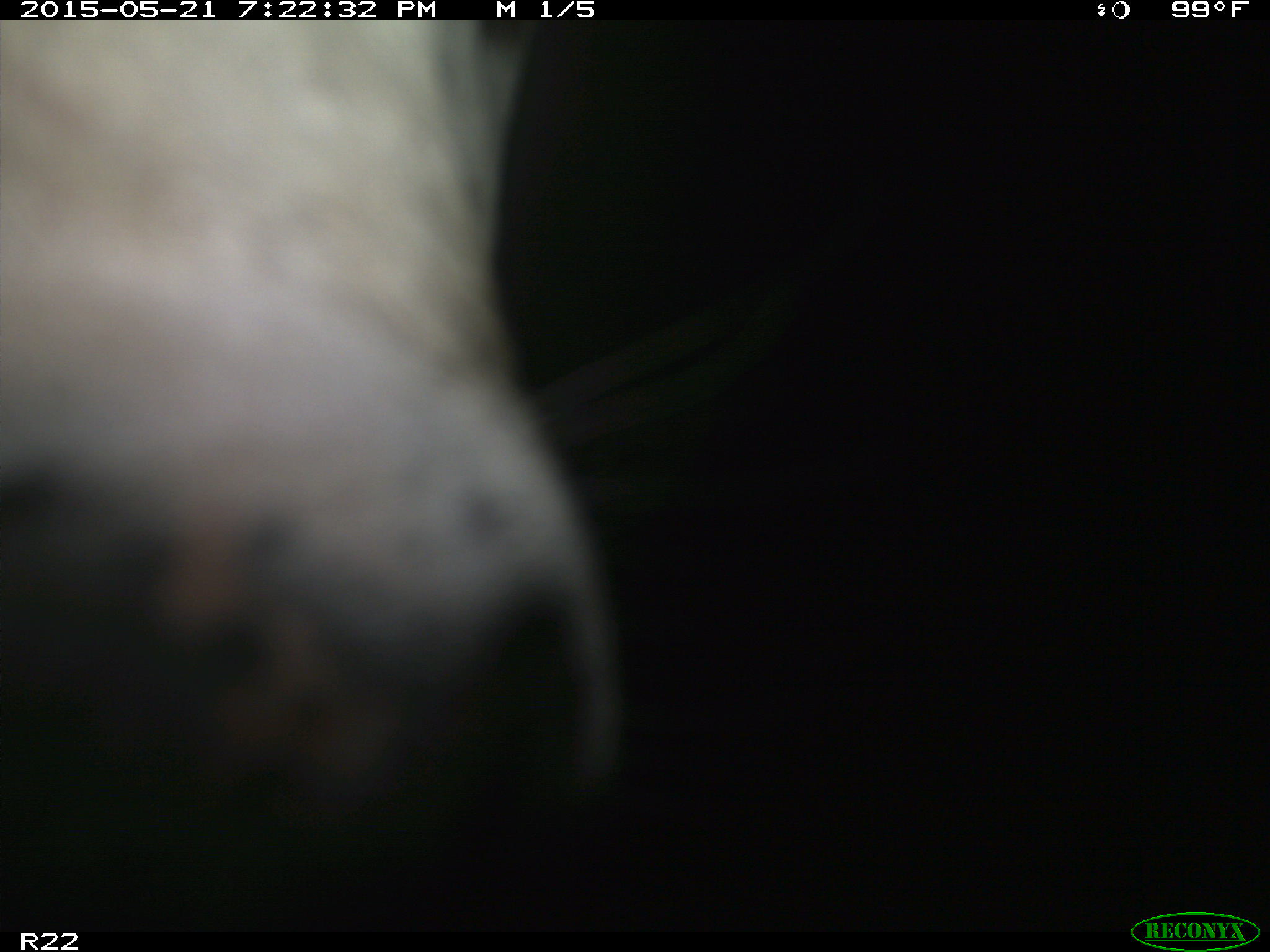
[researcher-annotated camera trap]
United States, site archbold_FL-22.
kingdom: Animalia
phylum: Chordata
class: Mammalia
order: Artiodactyla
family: Bovidae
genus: Bos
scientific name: Bos taurus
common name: domestic cow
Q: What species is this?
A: Bos taurus (domestic cow).